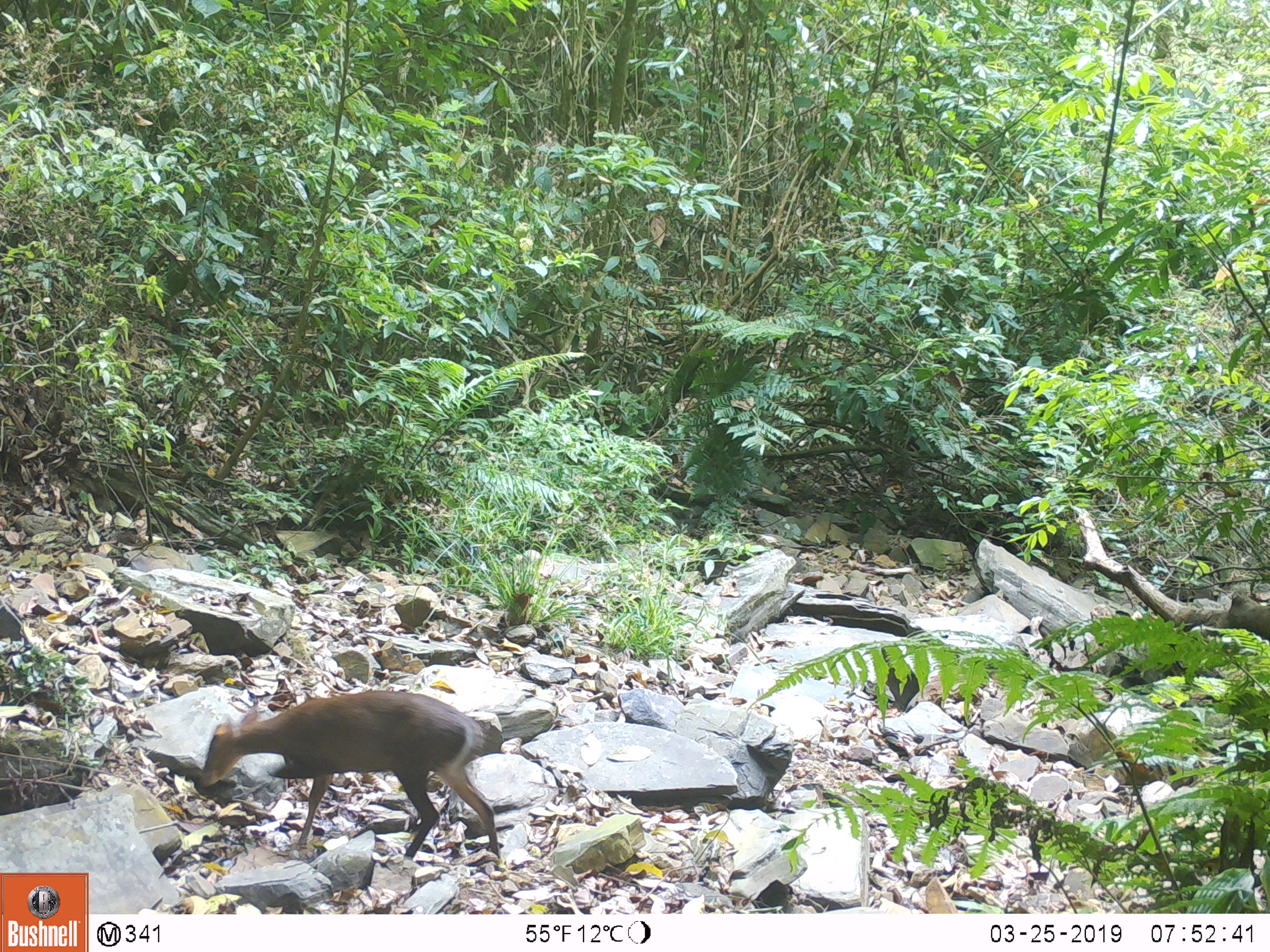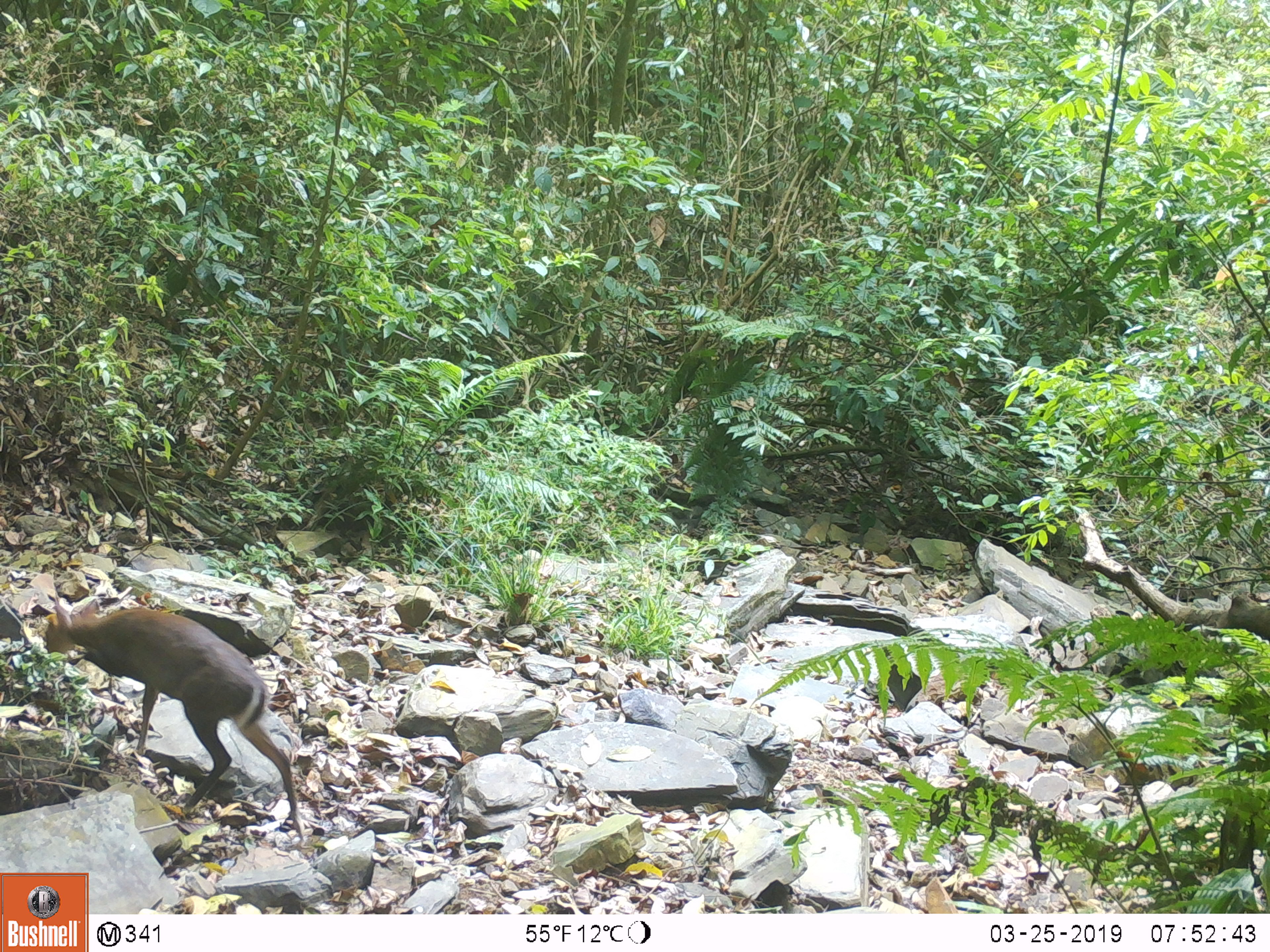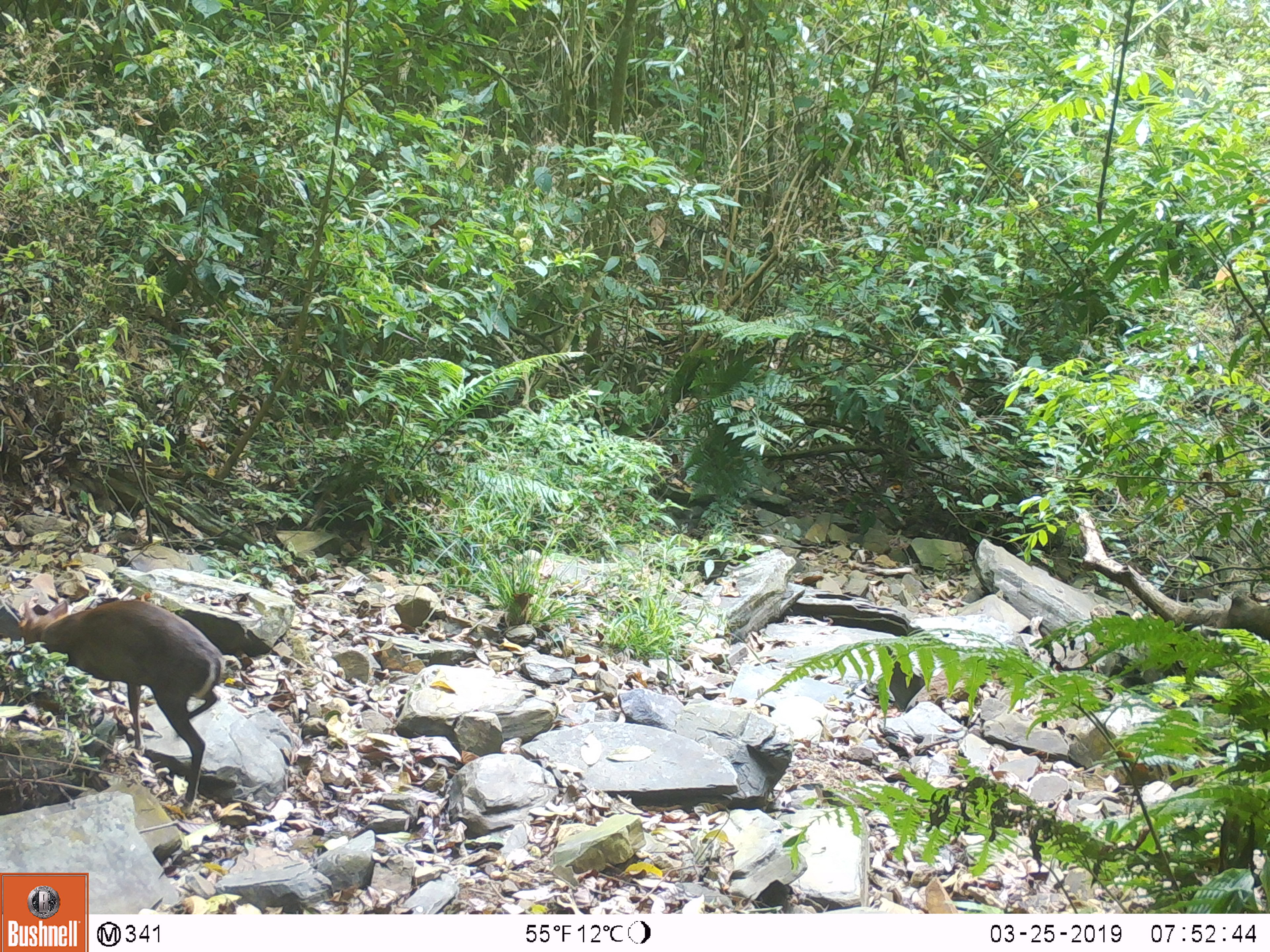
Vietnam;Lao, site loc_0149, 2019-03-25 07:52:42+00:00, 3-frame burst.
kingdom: Animalia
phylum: Chordata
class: Mammalia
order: Artiodactyla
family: Cervidae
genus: Muntiacus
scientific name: Muntiacus rooseveltorum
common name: roosevelt's muntjac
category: roosevelts muntjac group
Roosevelts muntjac group (roosevelt's muntjac) (Muntiacus rooseveltorum). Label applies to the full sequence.